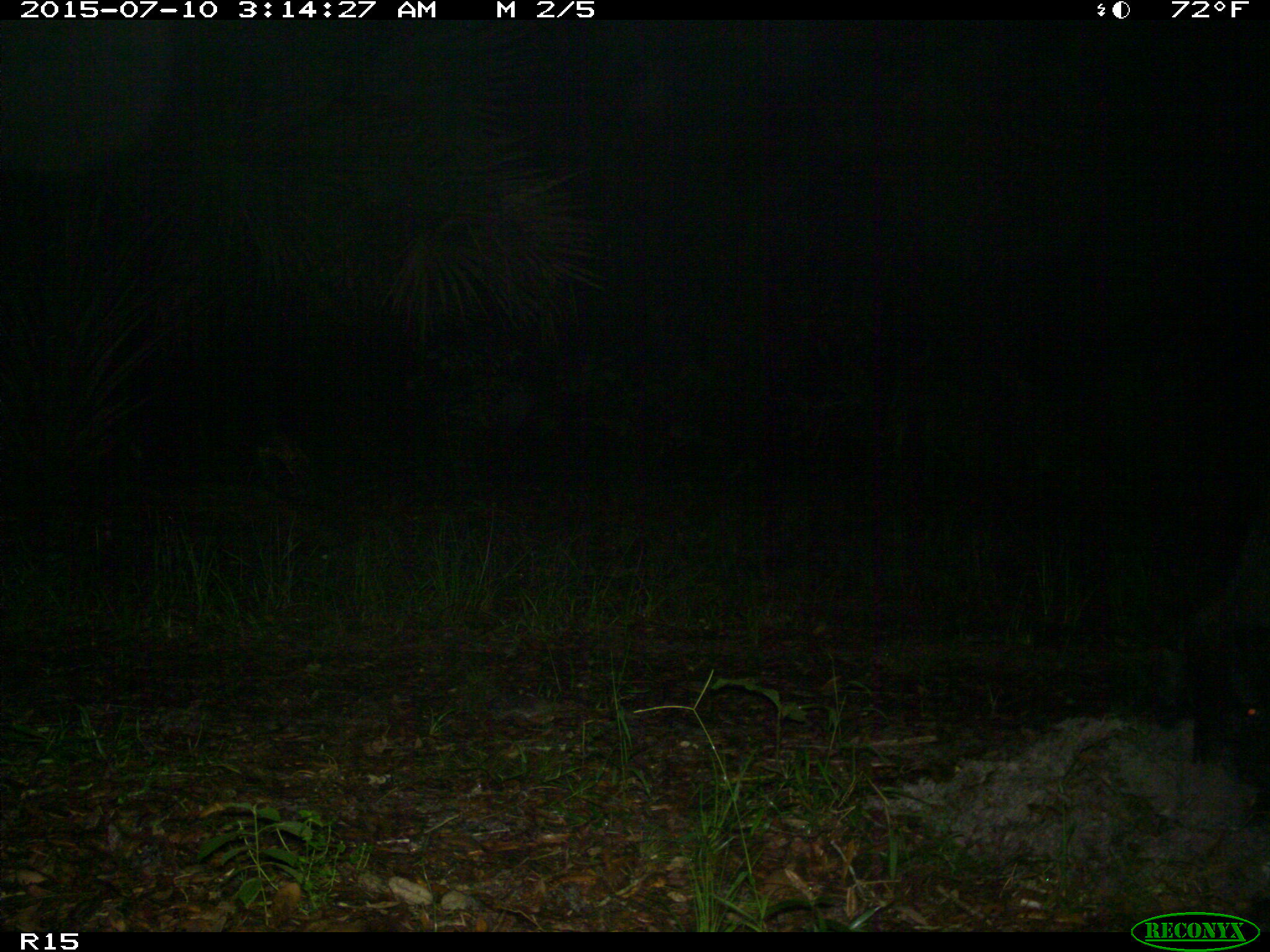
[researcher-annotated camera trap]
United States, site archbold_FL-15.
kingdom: Animalia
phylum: Chordata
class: Mammalia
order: Artiodactyla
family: Suidae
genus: Sus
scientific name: Sus scrofa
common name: wild boar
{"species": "Sus scrofa (wild boar)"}